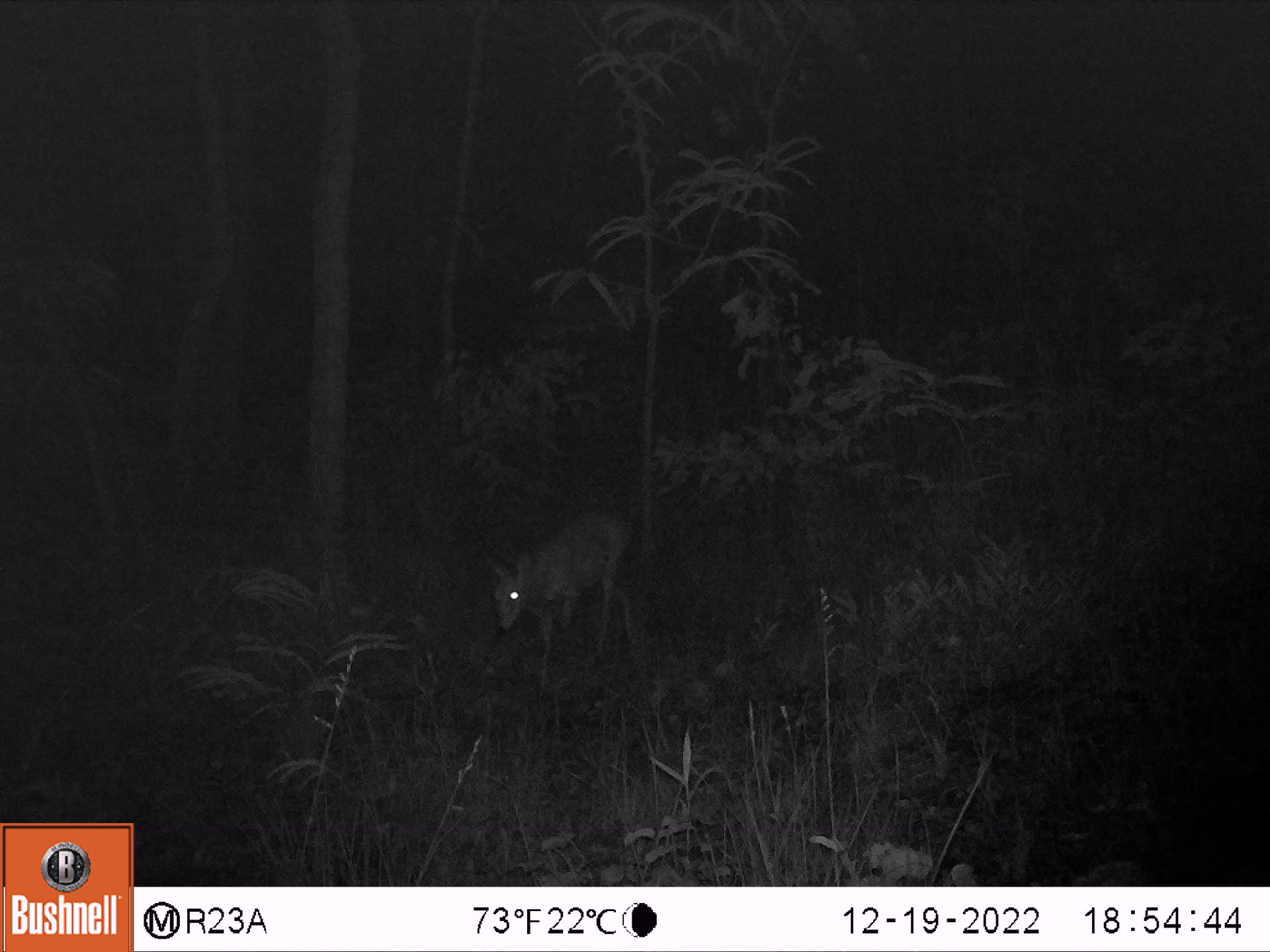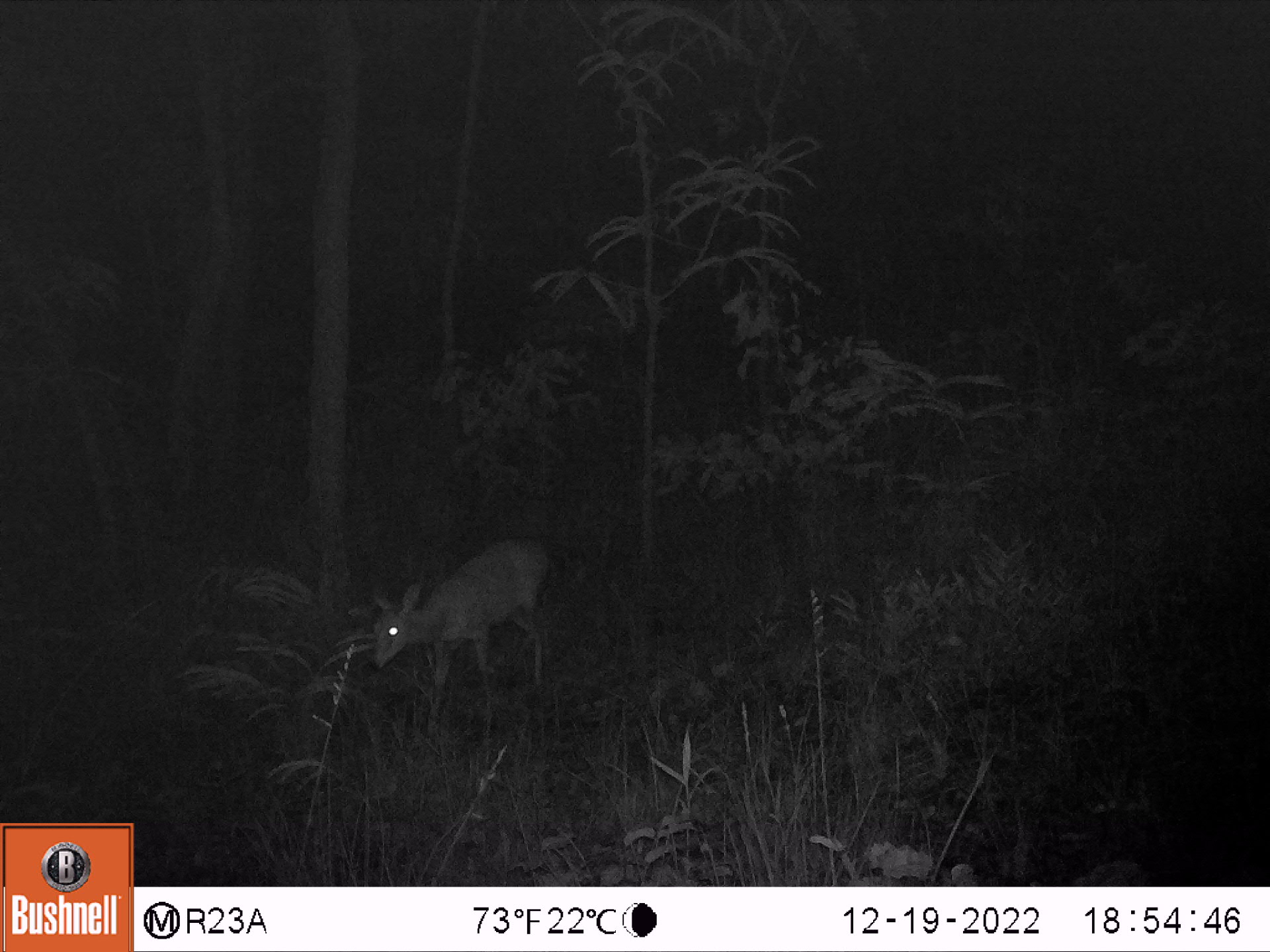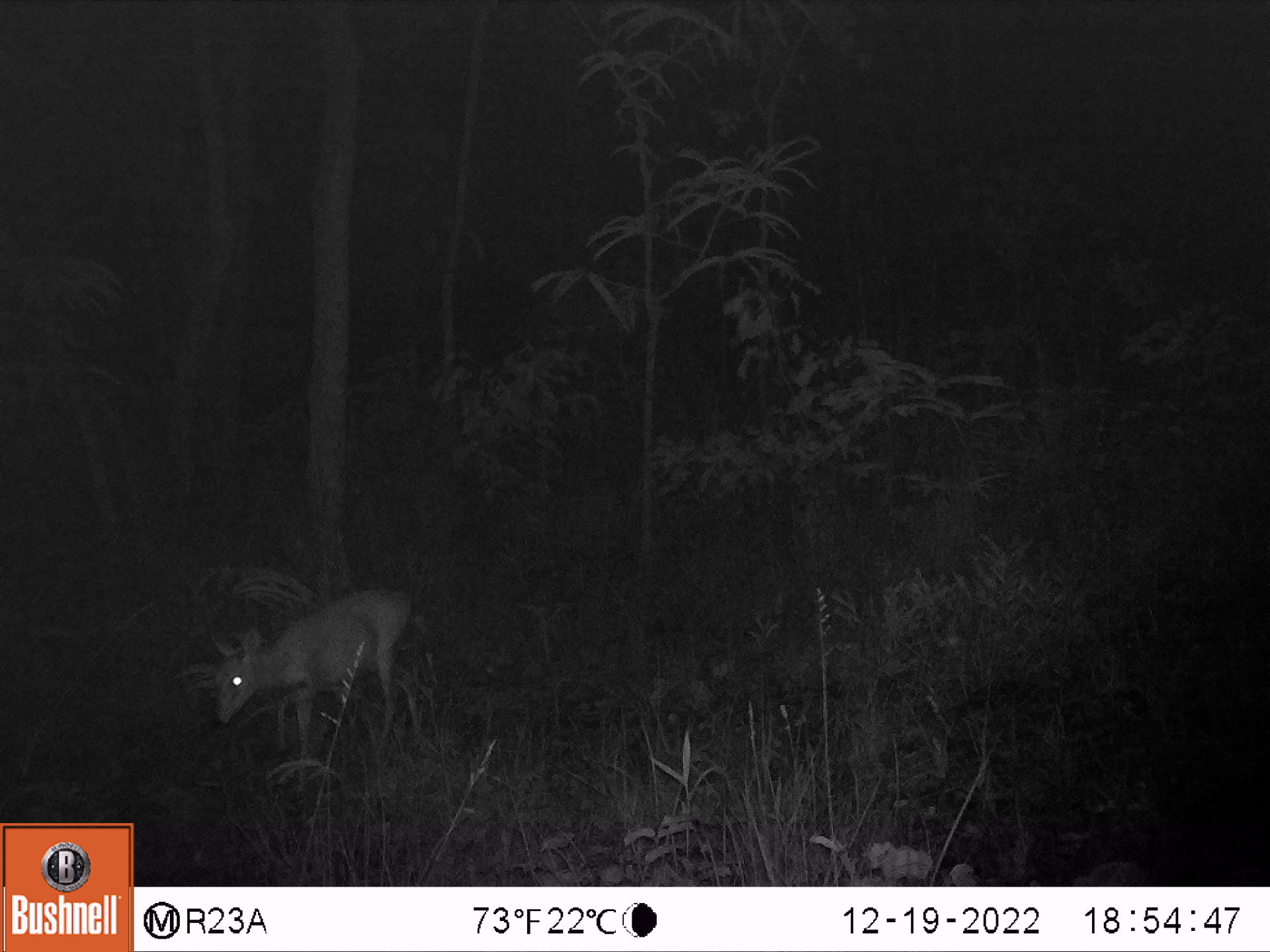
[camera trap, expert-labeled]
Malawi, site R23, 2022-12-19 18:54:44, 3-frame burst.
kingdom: Animalia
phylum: Chordata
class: Mammalia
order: Artiodactyla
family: Bovidae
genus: Sylvicapra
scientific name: Sylvicapra grimmia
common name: common duiker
Common duiker (Sylvicapra grimmia), count 1.